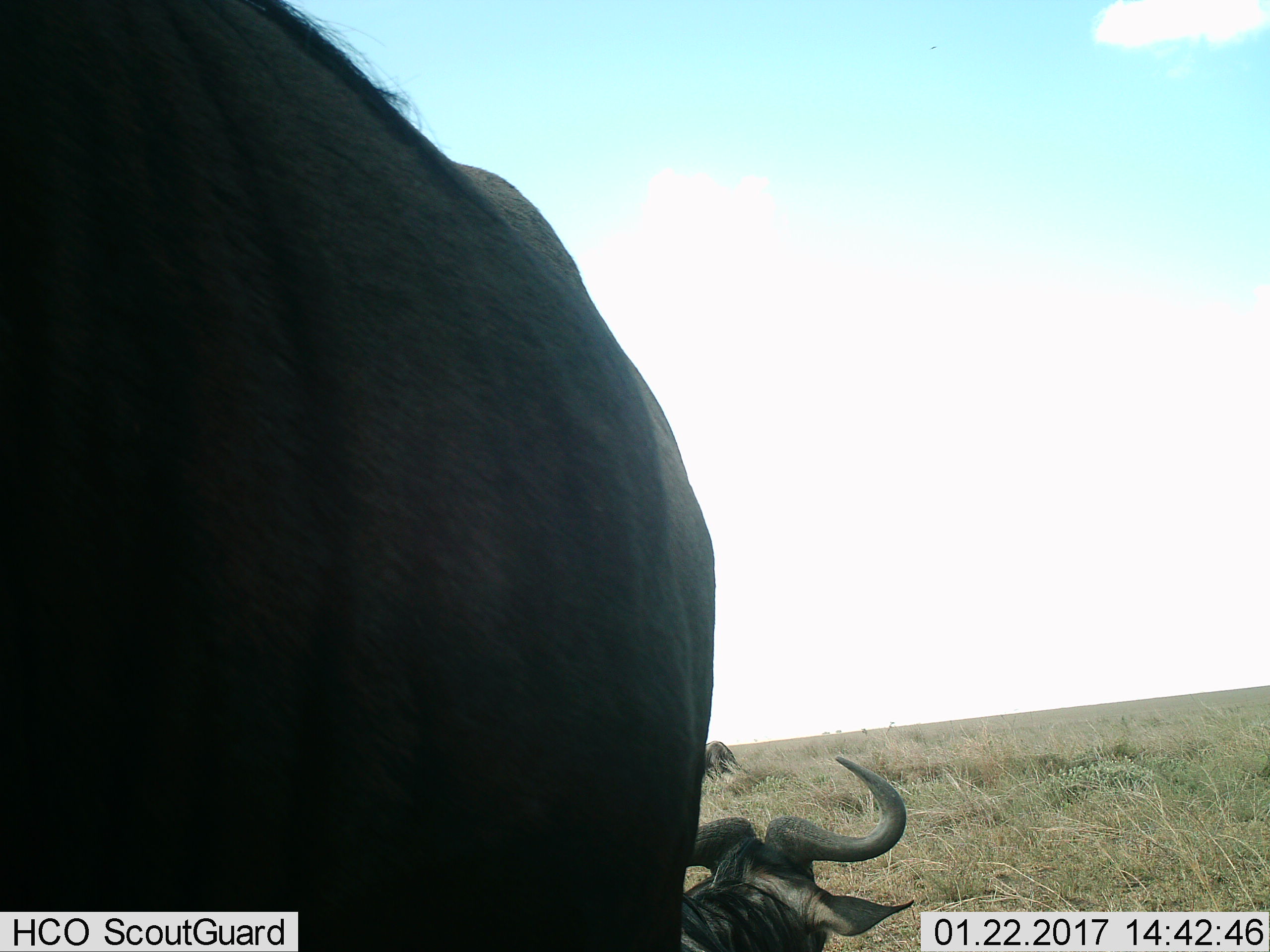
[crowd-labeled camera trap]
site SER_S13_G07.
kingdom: Animalia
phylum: Chordata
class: Mammalia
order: Artiodactyla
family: Bovidae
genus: Connochaetes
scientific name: Connochaetes taurinus taurinus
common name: blue wildebeest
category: wildebeestblue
Wildebeestblue (blue wildebeest) (Connochaetes taurinus taurinus), count 3. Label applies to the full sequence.